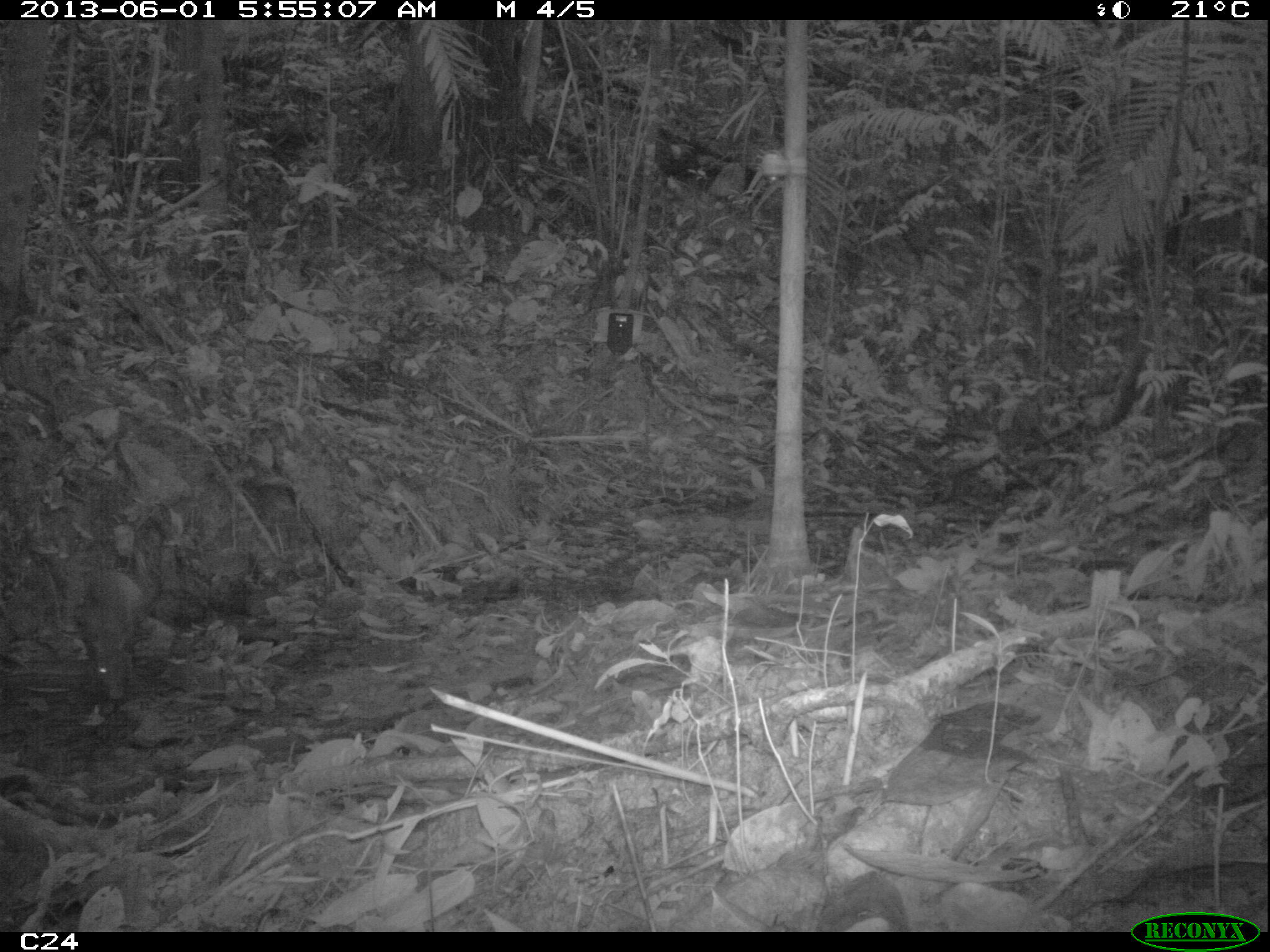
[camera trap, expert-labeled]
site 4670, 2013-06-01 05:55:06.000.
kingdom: Animalia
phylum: Chordata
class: Mammalia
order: Rodentia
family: Dasyproctidae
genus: Dasyprocta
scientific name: Dasyprocta leporina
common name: red-rumped agouti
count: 1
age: adult